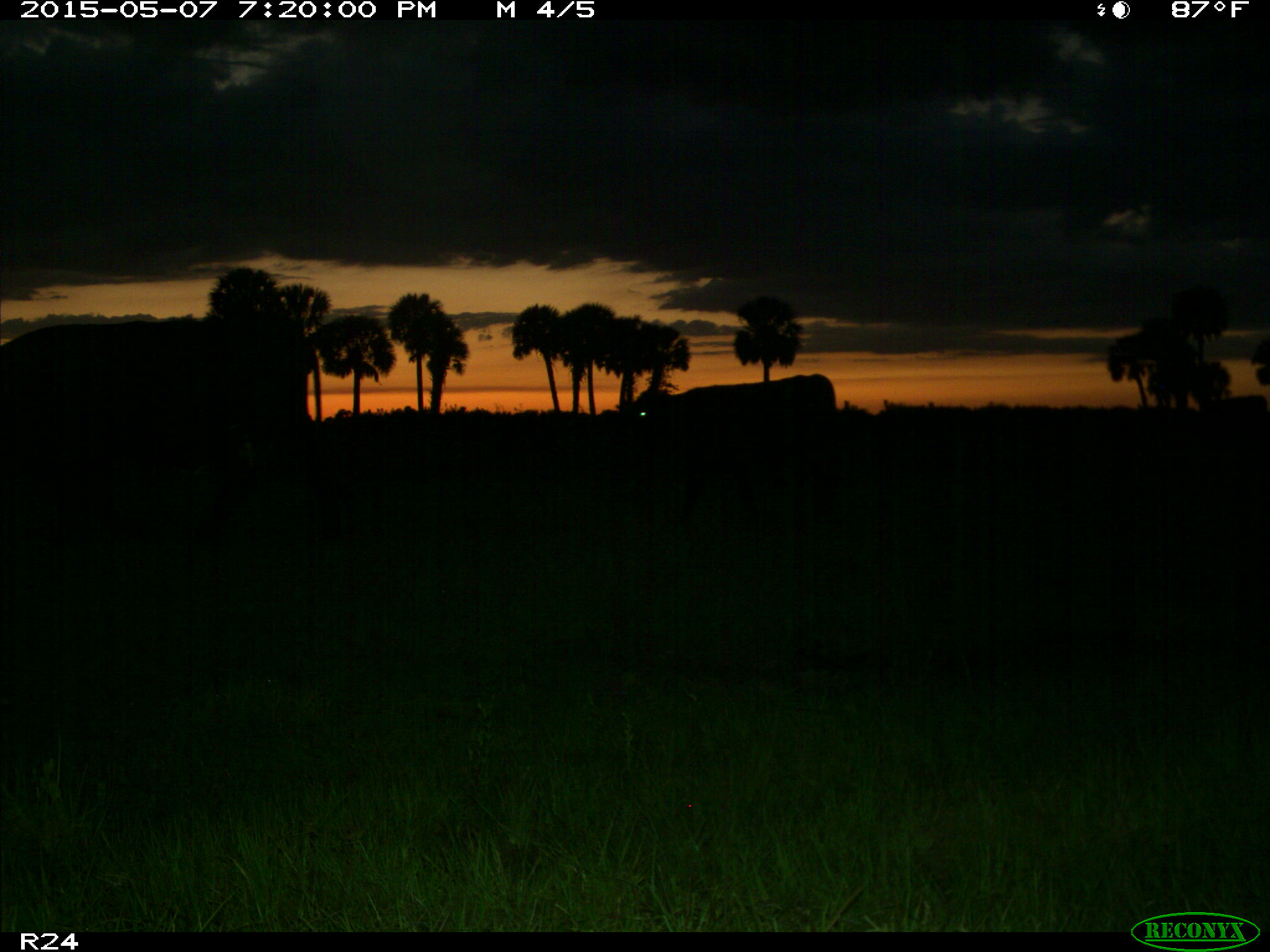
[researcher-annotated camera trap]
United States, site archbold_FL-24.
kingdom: Animalia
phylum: Chordata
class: Mammalia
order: Artiodactyla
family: Bovidae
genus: Bos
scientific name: Bos taurus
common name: domestic cow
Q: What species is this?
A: Bos taurus (domestic cow).